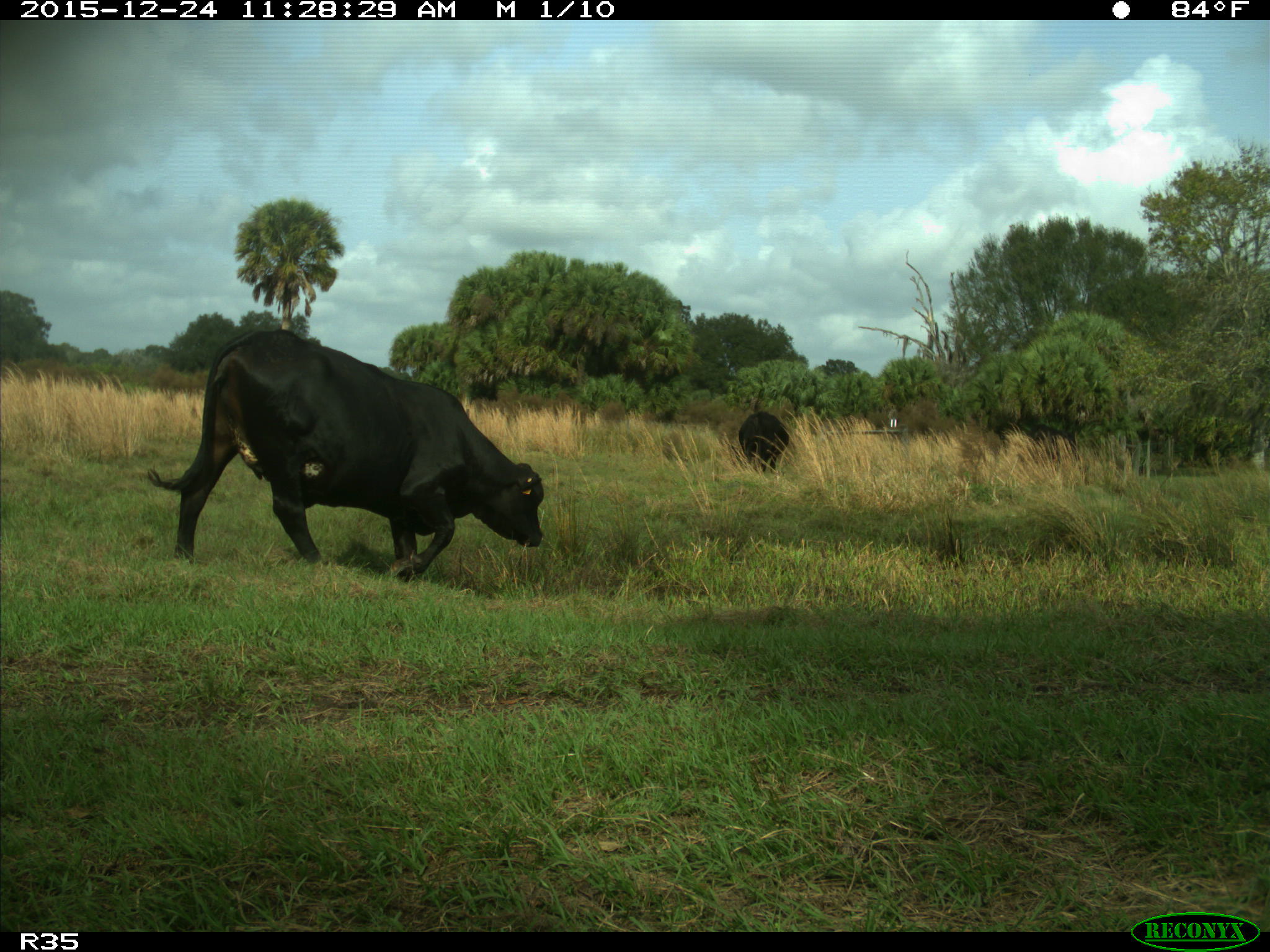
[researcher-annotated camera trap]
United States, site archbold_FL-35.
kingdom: Animalia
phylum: Chordata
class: Mammalia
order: Artiodactyla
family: Bovidae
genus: Bos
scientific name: Bos taurus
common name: domestic cow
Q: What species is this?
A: Bos taurus (domestic cow).